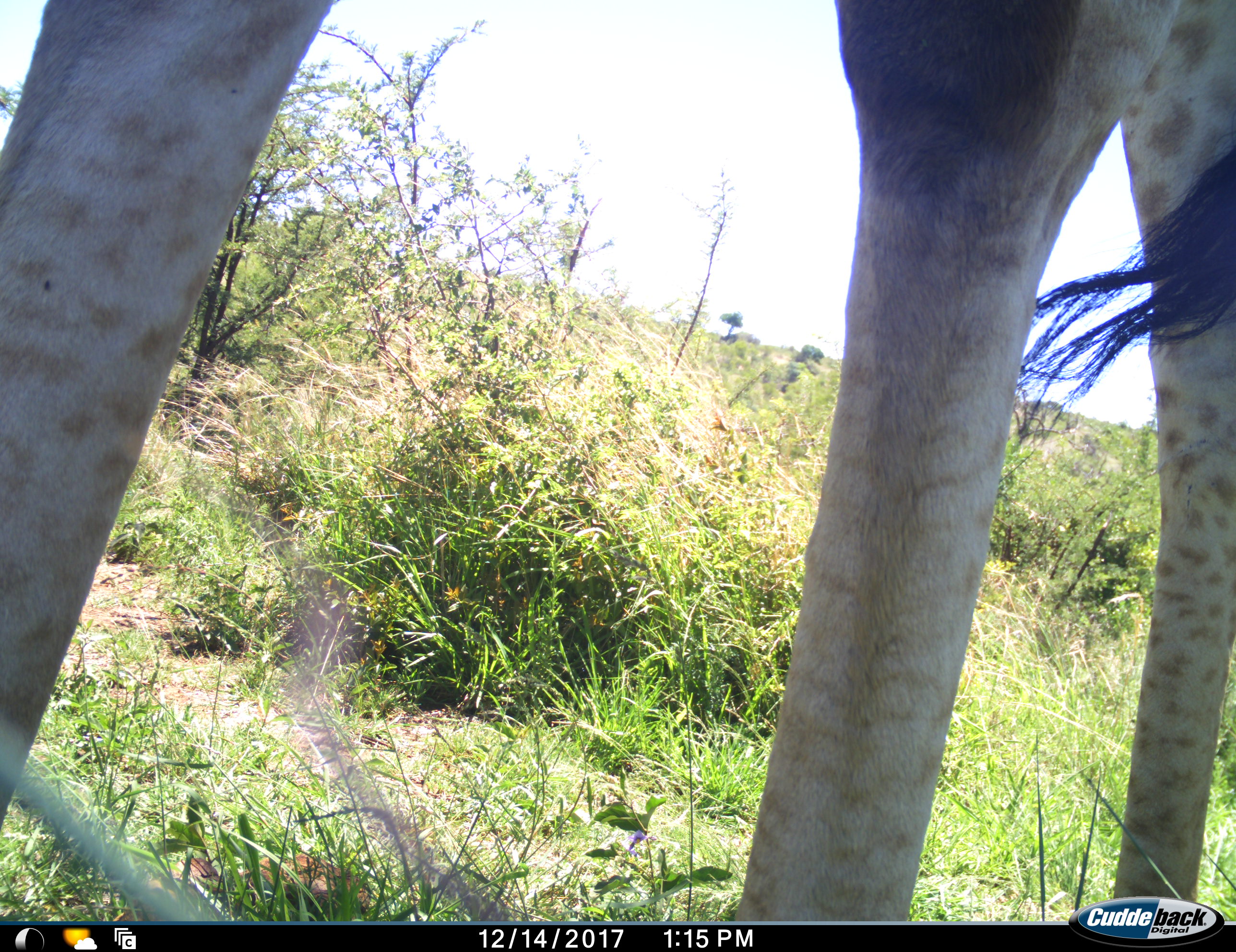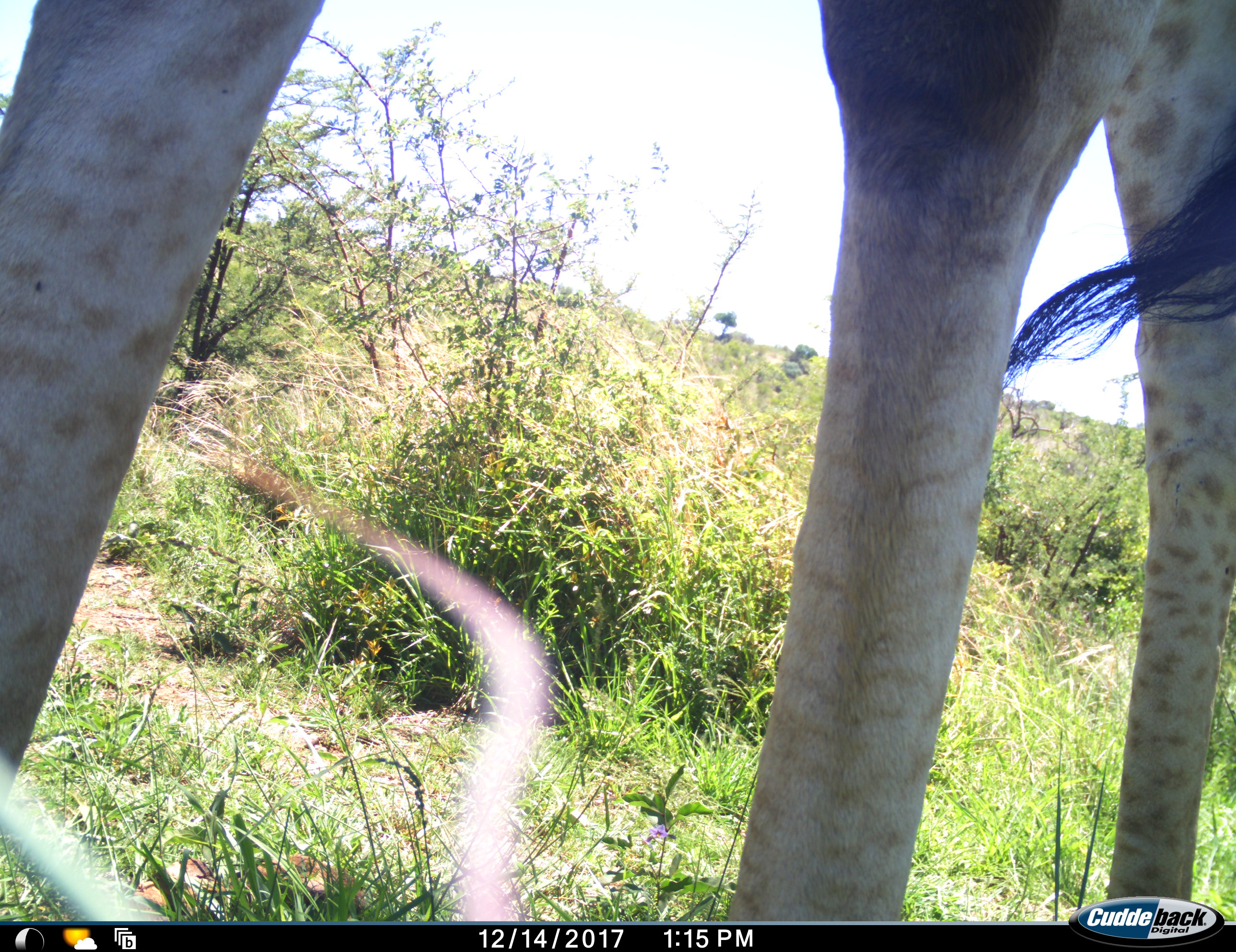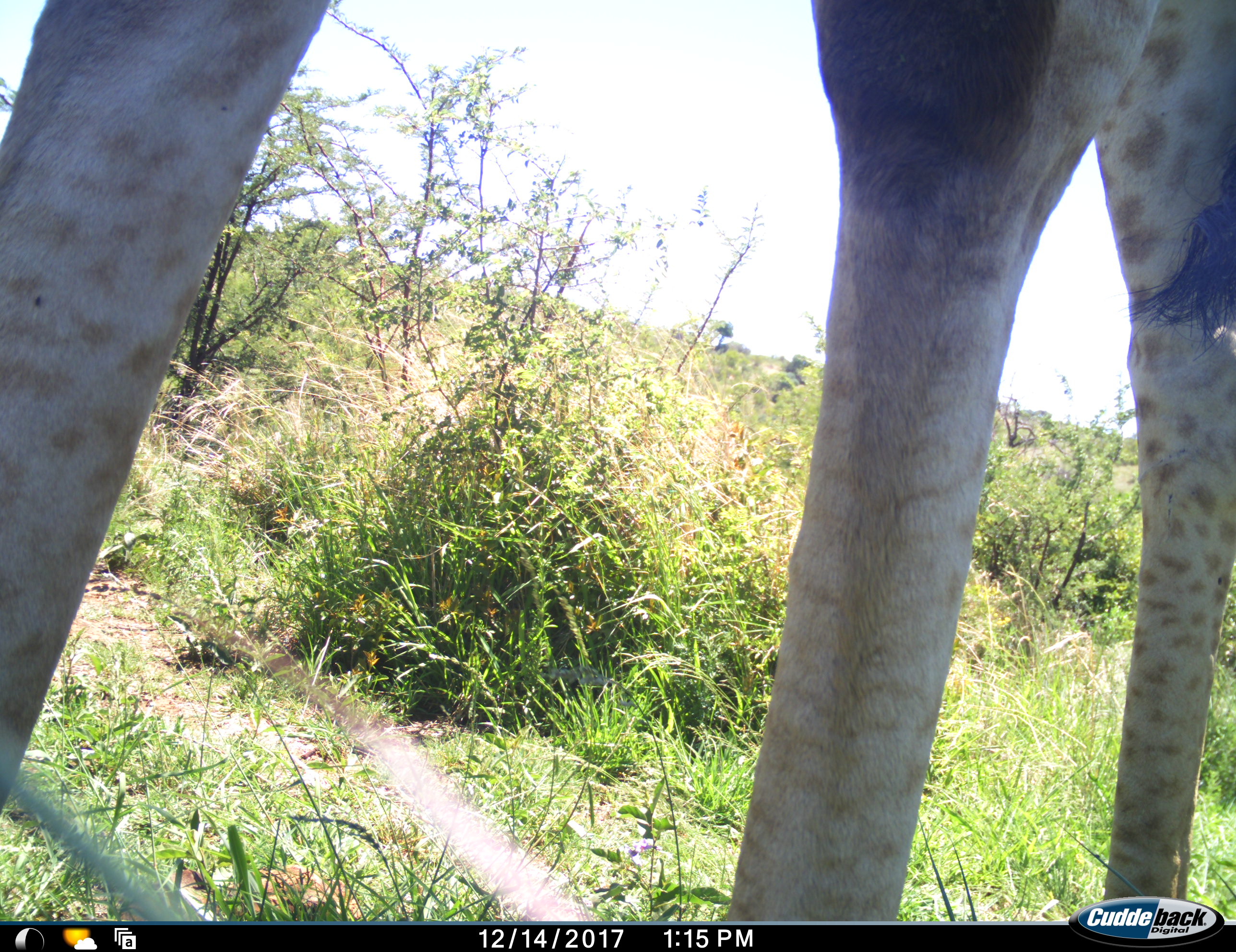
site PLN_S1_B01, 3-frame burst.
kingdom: Animalia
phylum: Chordata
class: Mammalia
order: Artiodactyla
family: Giraffidae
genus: Giraffa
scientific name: Giraffa camelopardalis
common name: giraffe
Giraffe (Giraffa camelopardalis), count 1. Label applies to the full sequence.